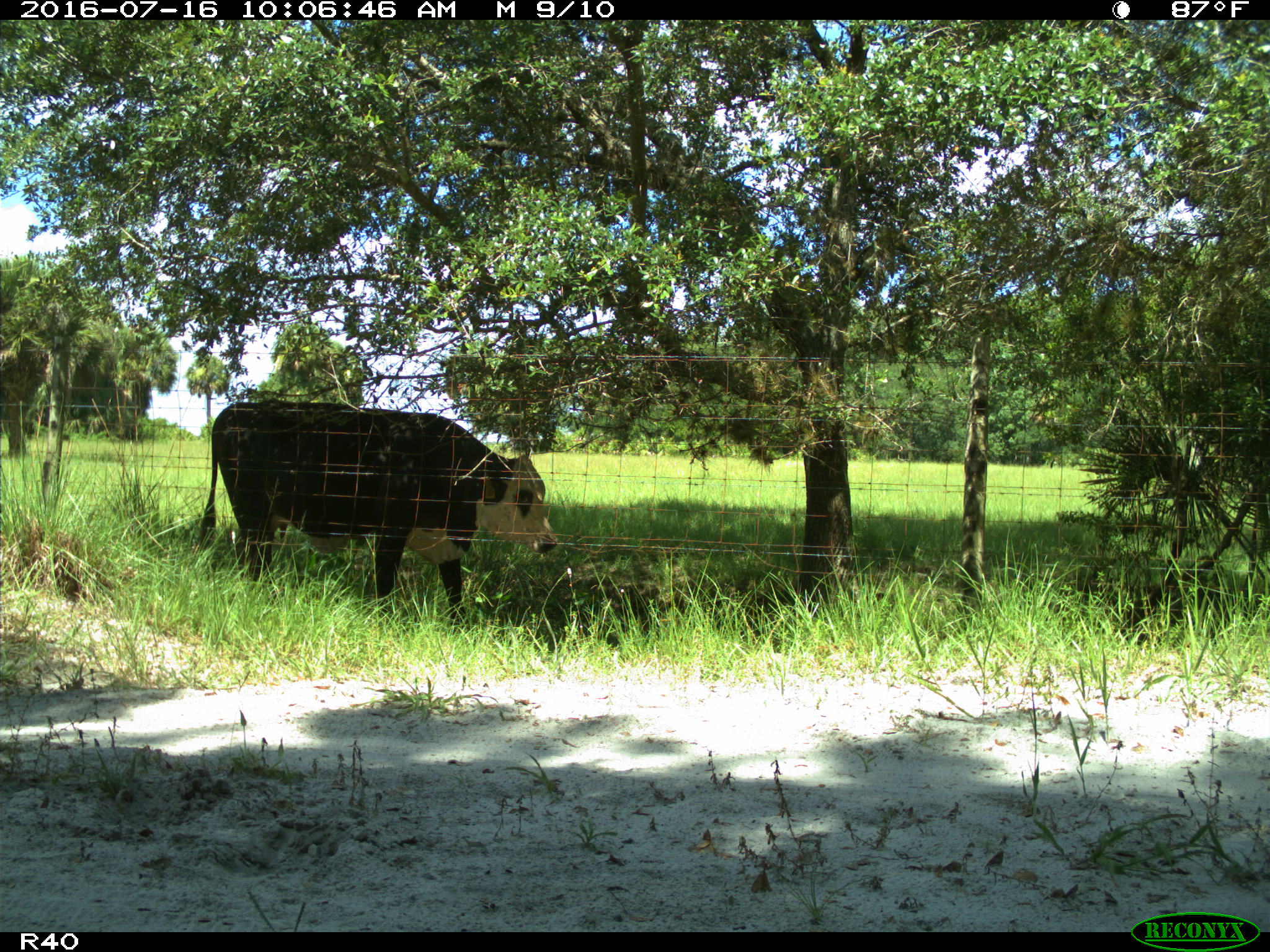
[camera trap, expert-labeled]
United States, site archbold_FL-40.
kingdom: Animalia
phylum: Chordata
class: Mammalia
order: Artiodactyla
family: Bovidae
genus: Bos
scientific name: Bos taurus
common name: domestic cow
Bos taurus (domestic cow).